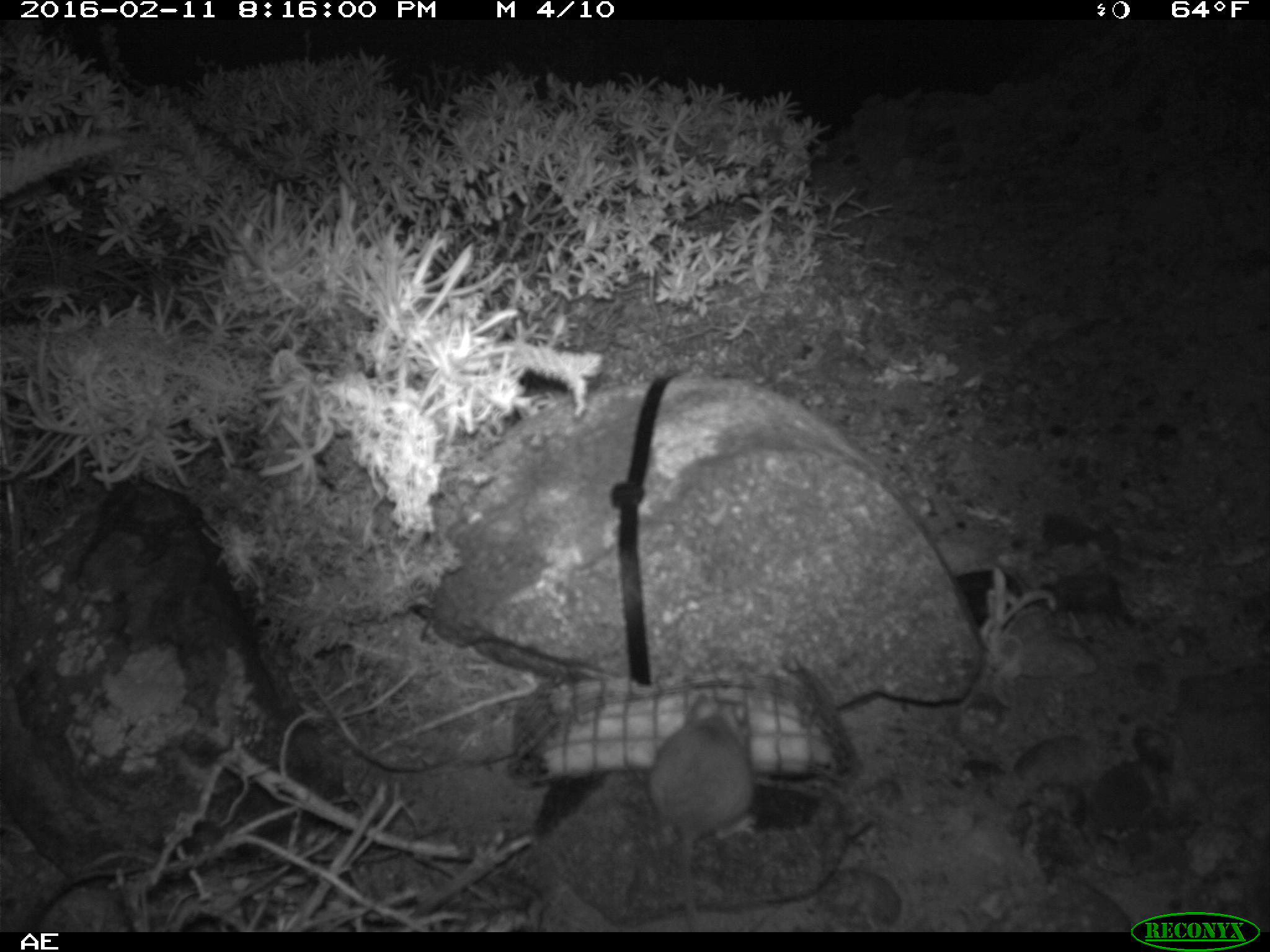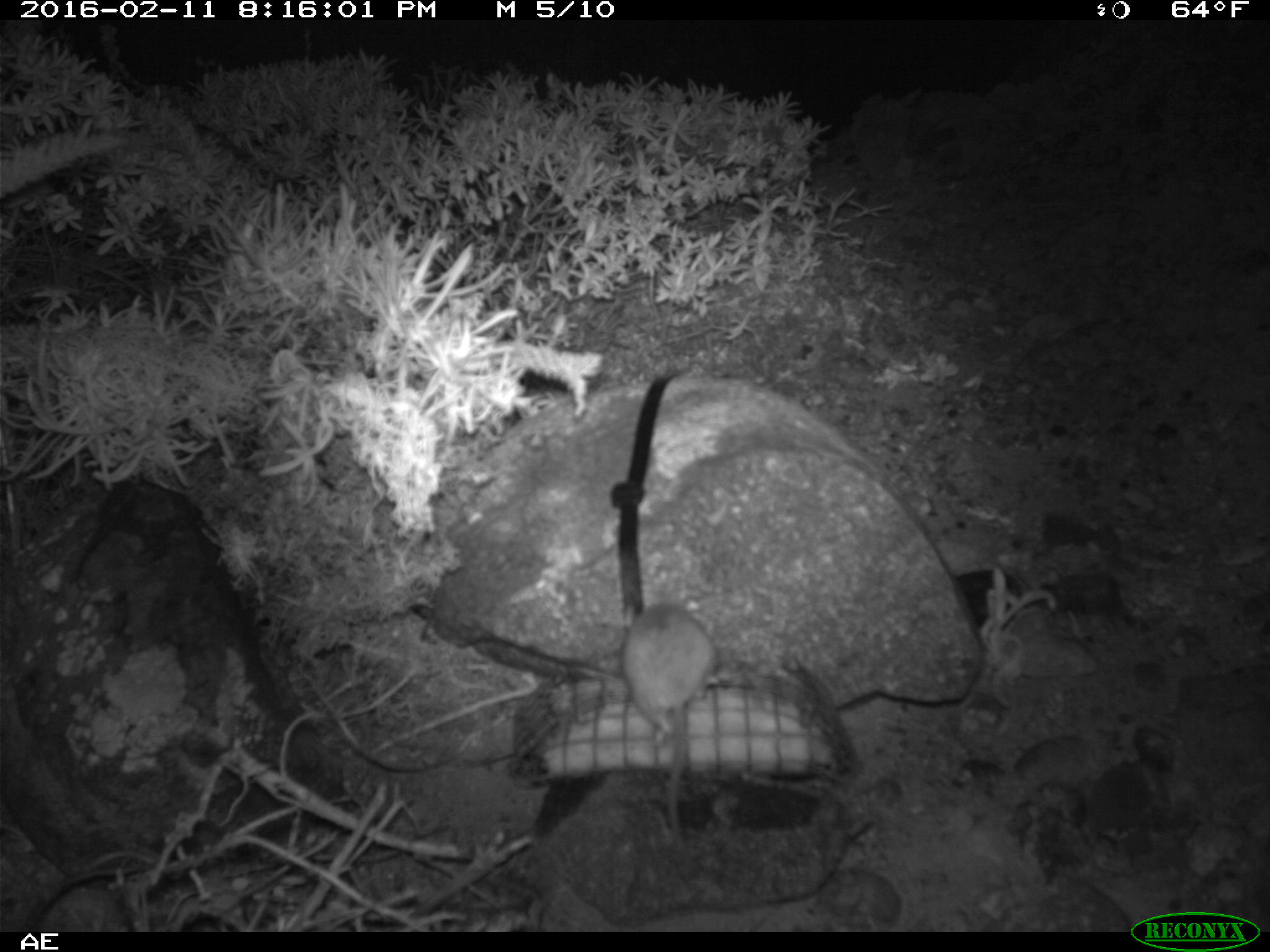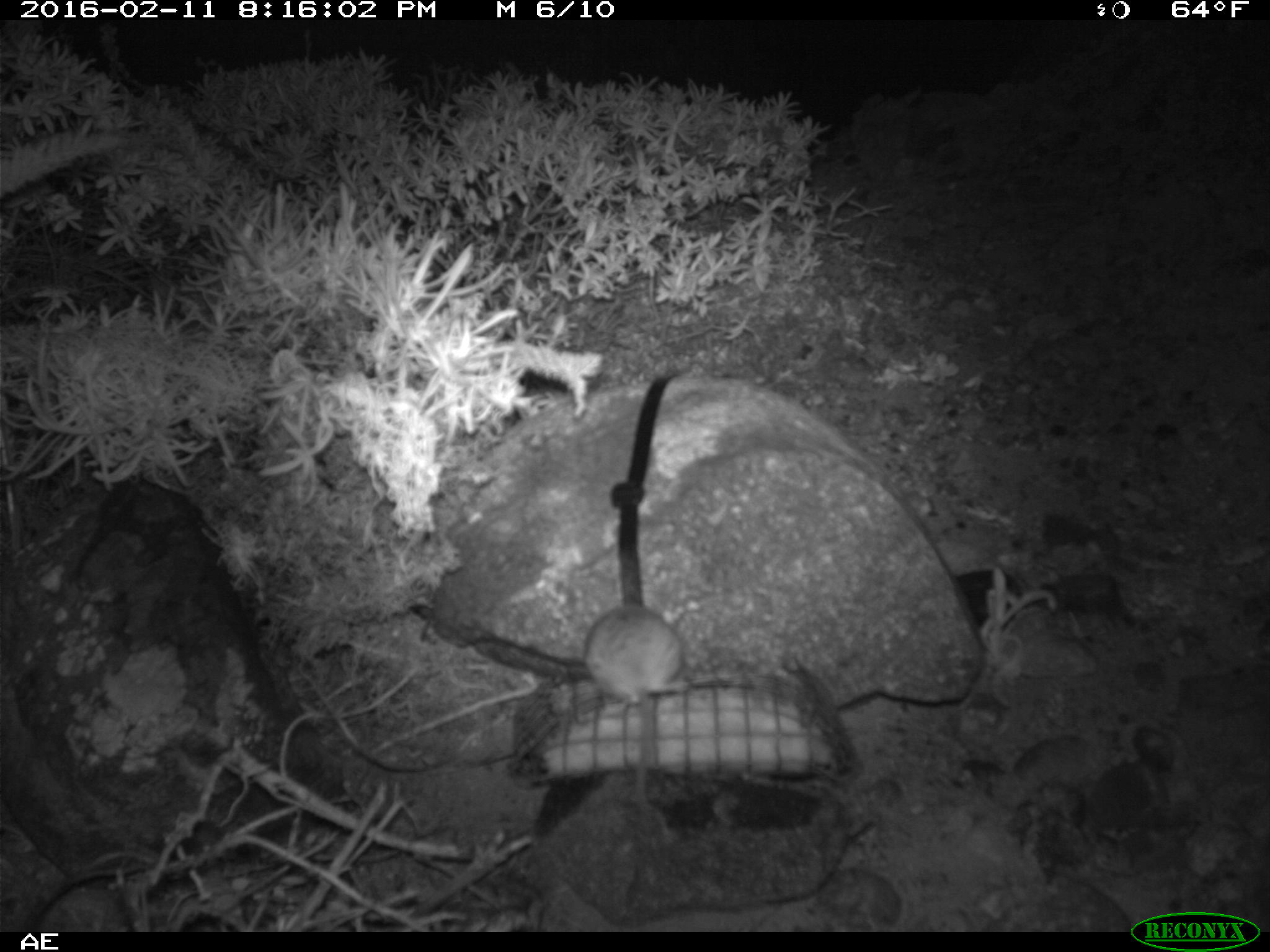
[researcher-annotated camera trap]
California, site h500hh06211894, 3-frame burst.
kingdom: Animalia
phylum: Chordata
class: Mammalia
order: Rodentia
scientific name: Rodentia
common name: rodent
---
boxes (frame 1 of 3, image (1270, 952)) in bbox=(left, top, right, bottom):
rodent: bbox=(646, 694, 758, 932)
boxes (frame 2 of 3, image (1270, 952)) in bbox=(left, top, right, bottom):
rodent: bbox=(622, 601, 717, 850)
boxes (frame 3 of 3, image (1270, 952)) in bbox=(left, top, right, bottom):
rodent: bbox=(582, 602, 684, 850)